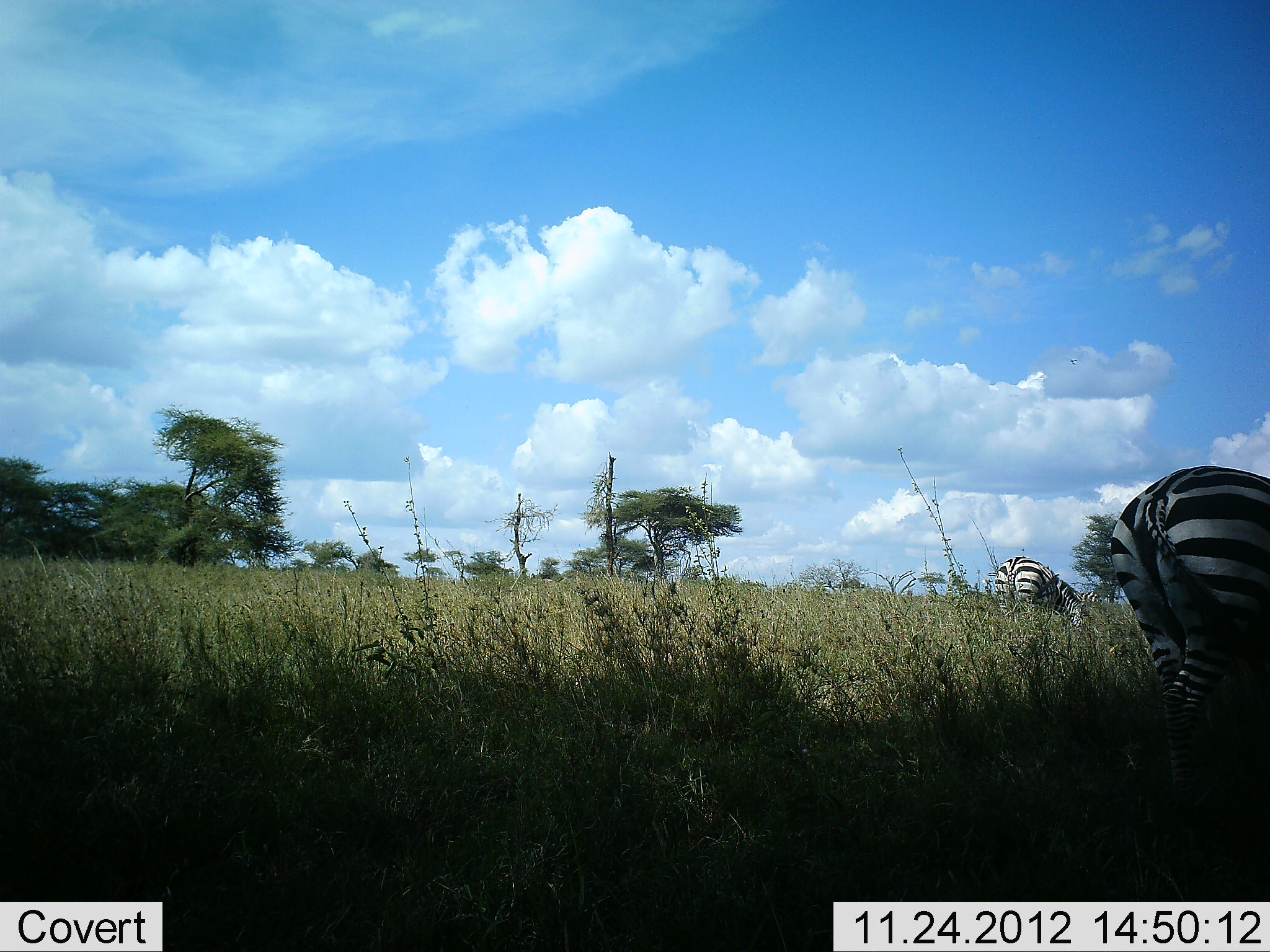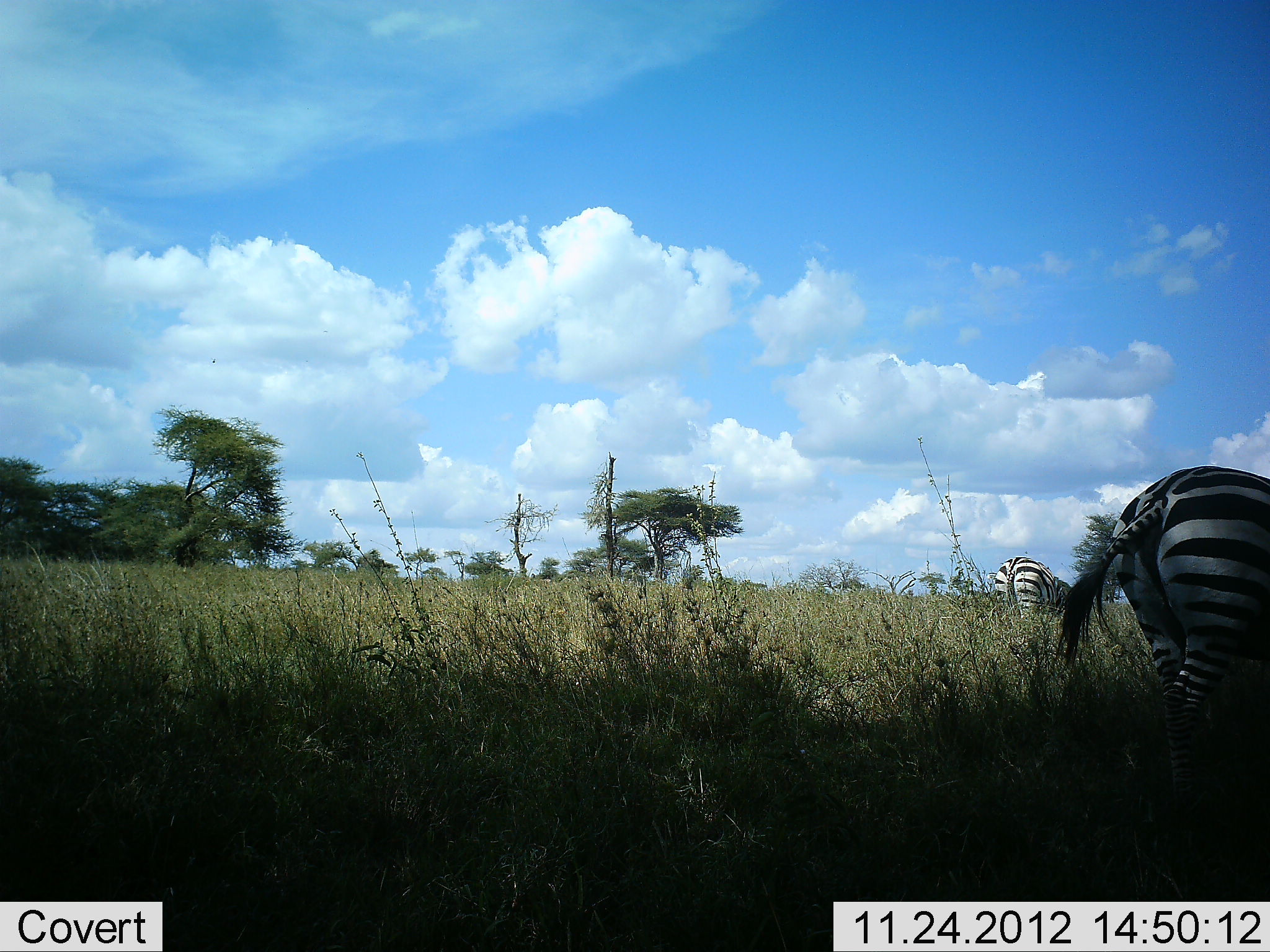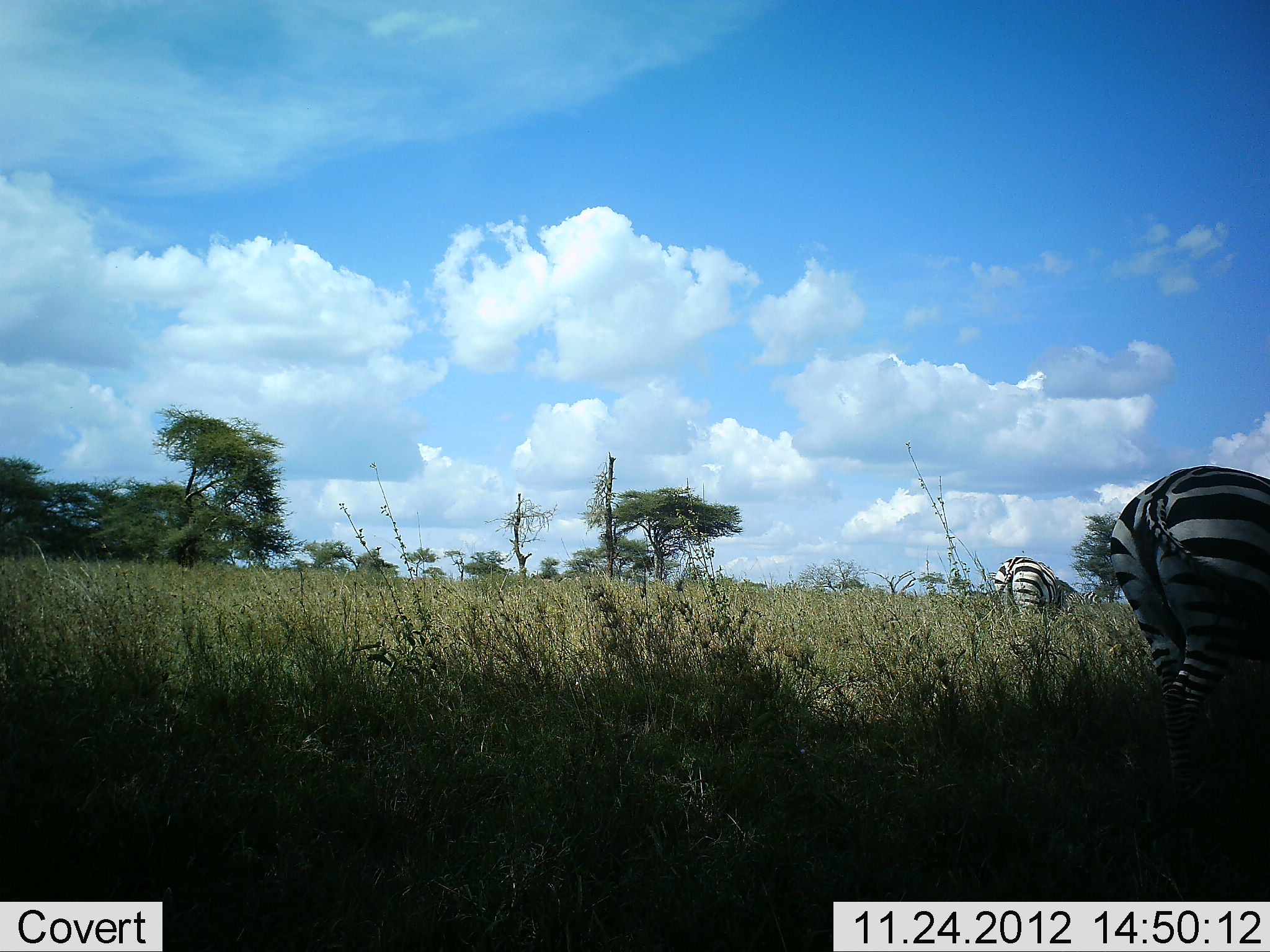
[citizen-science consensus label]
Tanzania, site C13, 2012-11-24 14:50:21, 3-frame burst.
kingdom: Animalia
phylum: Chordata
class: Mammalia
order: Perissodactyla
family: Equidae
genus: Equus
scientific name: Equus quagga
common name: plains zebra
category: zebra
Zebra (plains zebra) (Equus quagga), count 2. Behavior (volunteer vote fractions): standing 30%, resting 0%, moving 10%, interacting 0%. Young present (vote fraction): 0%. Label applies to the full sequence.